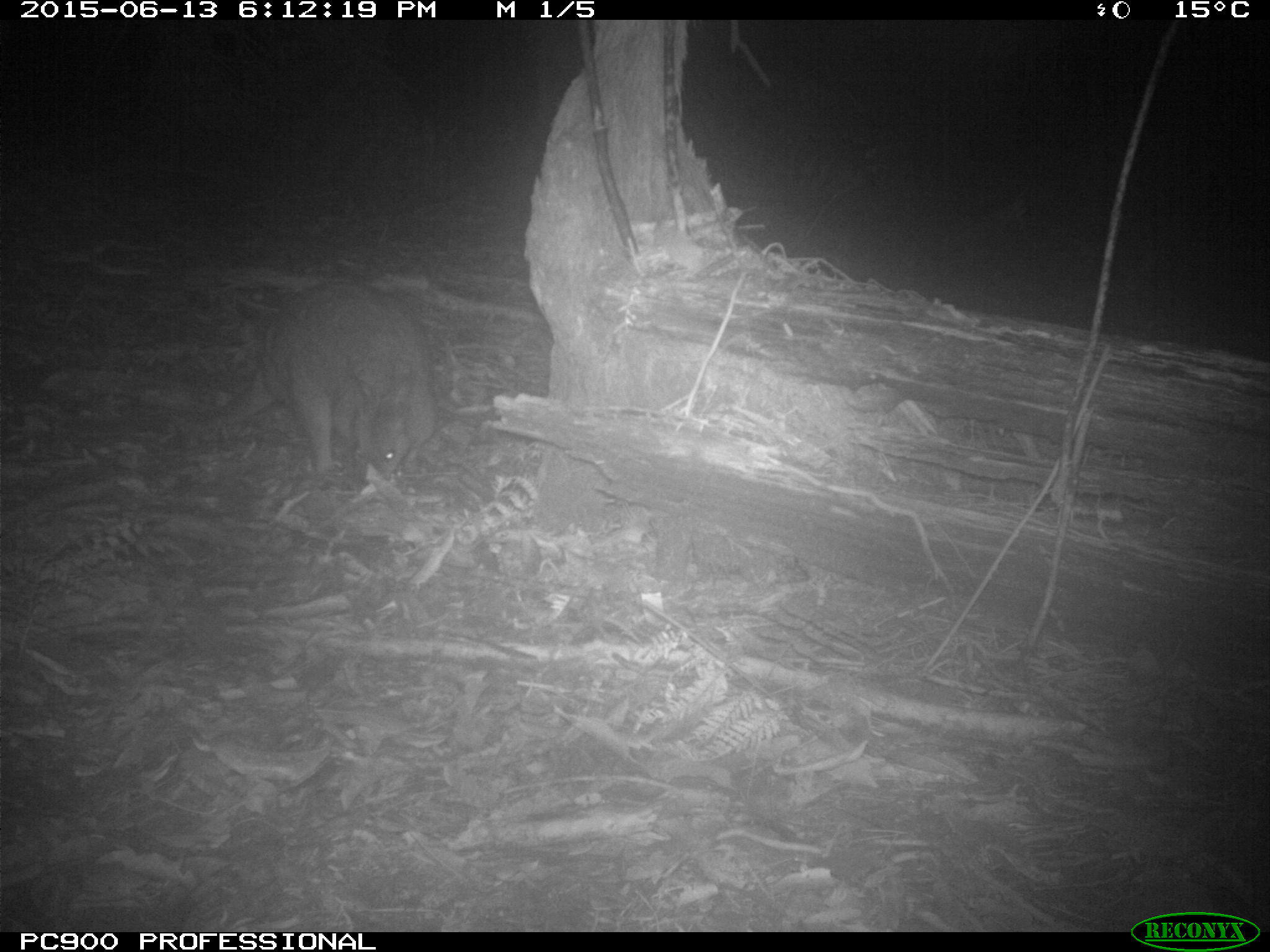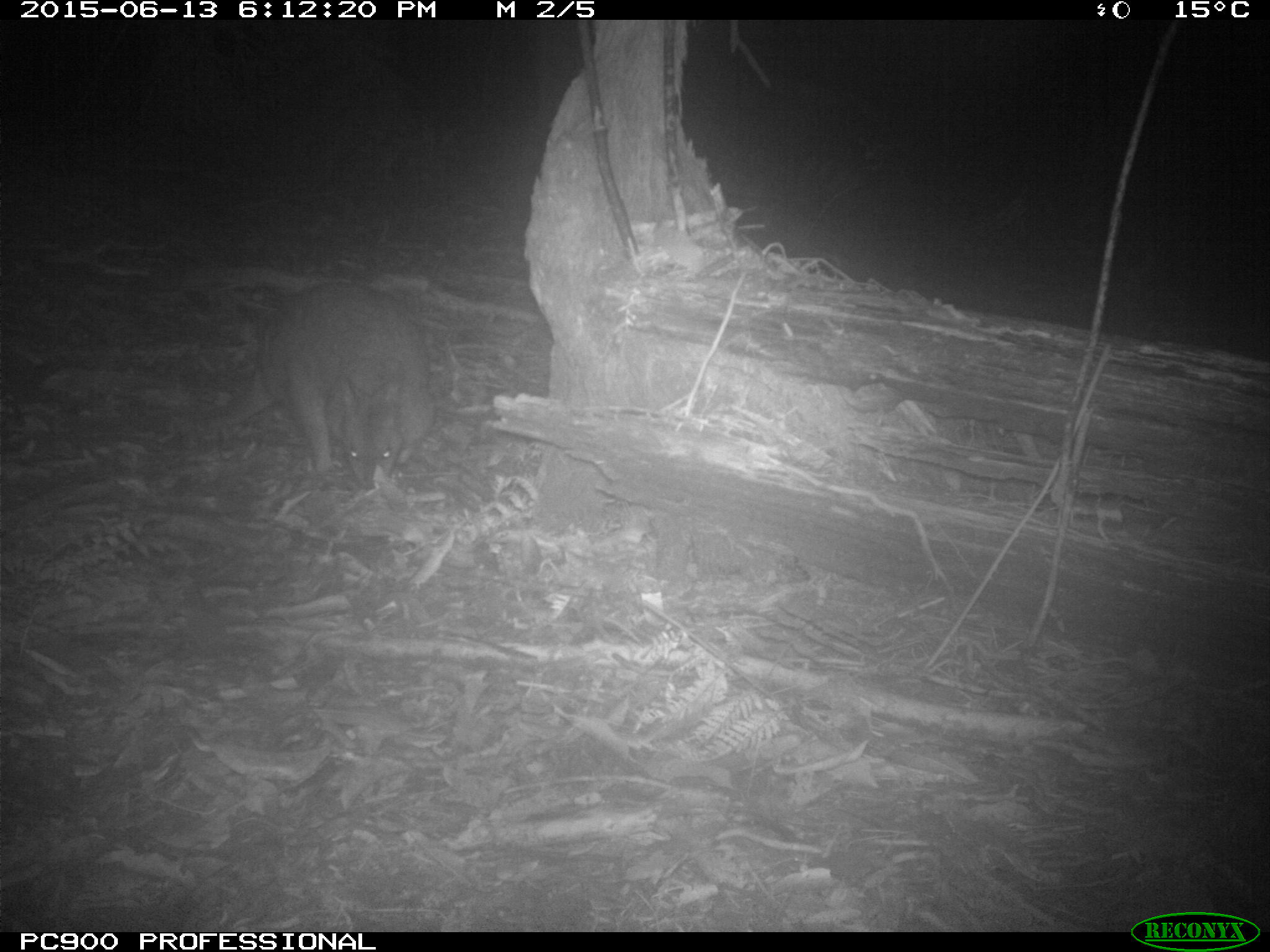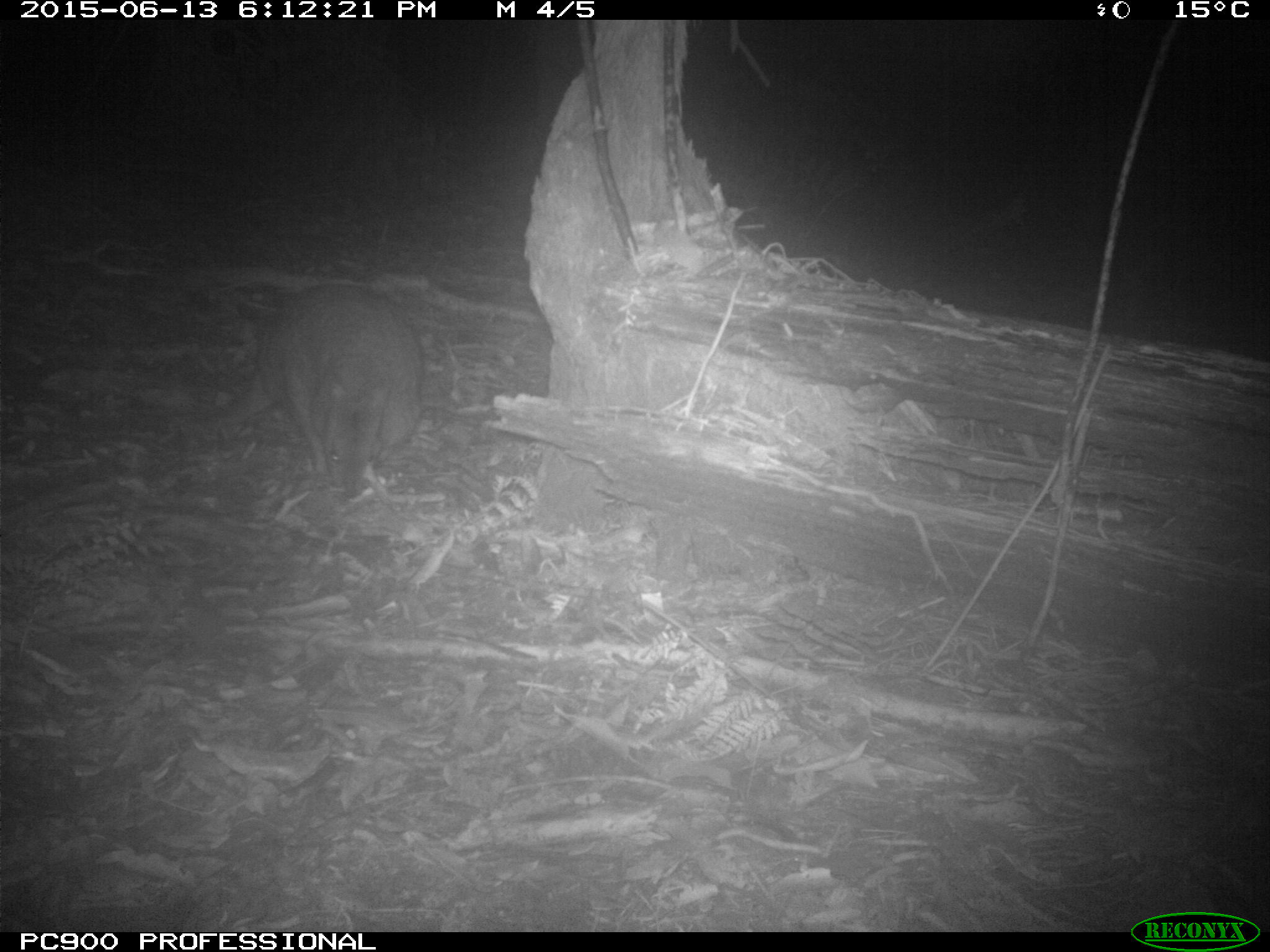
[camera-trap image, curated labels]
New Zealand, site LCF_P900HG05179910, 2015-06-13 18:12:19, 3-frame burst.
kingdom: Animalia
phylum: Chordata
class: Mammalia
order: Diprotodontia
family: Macropodidae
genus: Notamacropus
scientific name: Notamacropus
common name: wallaby